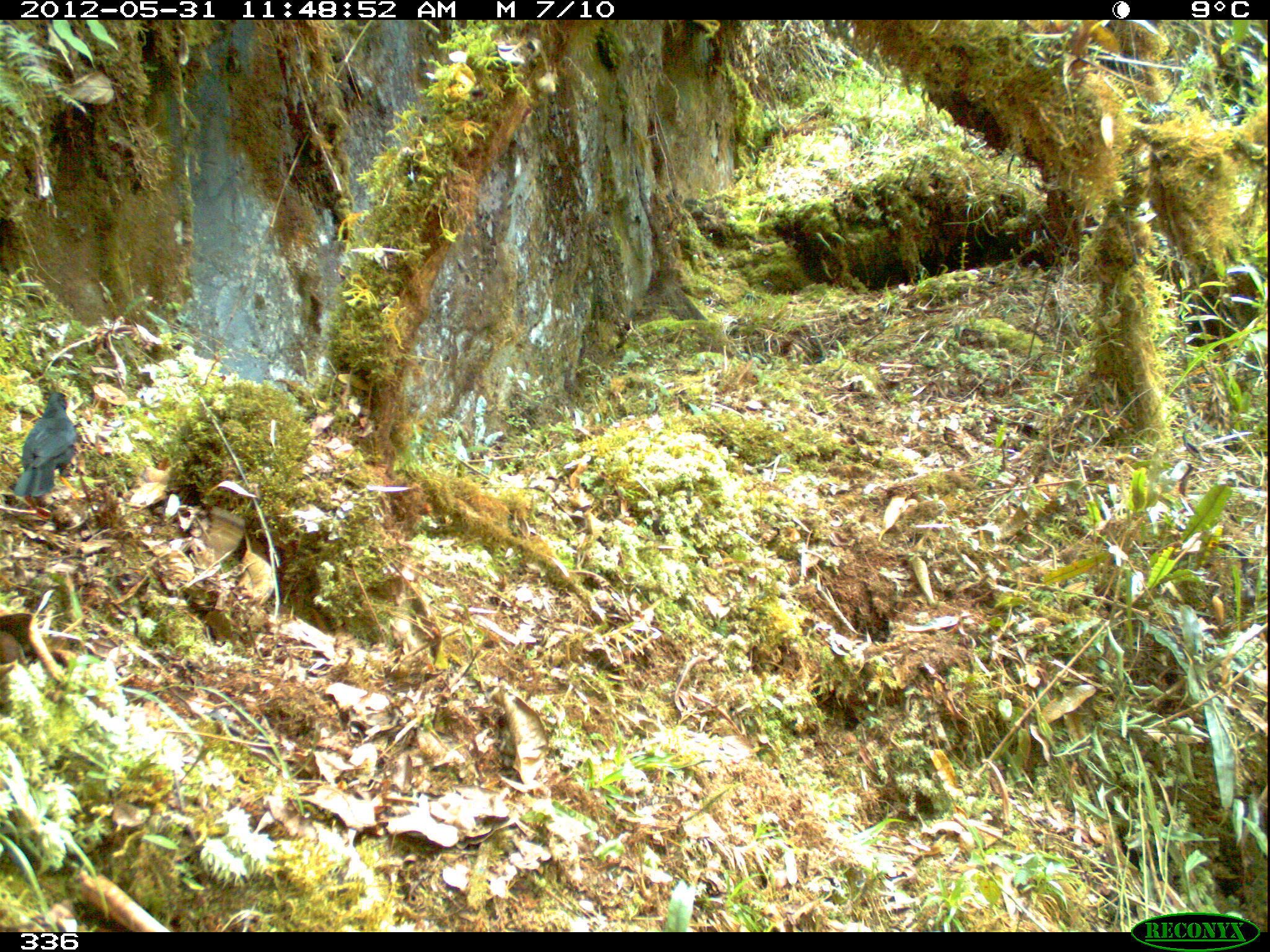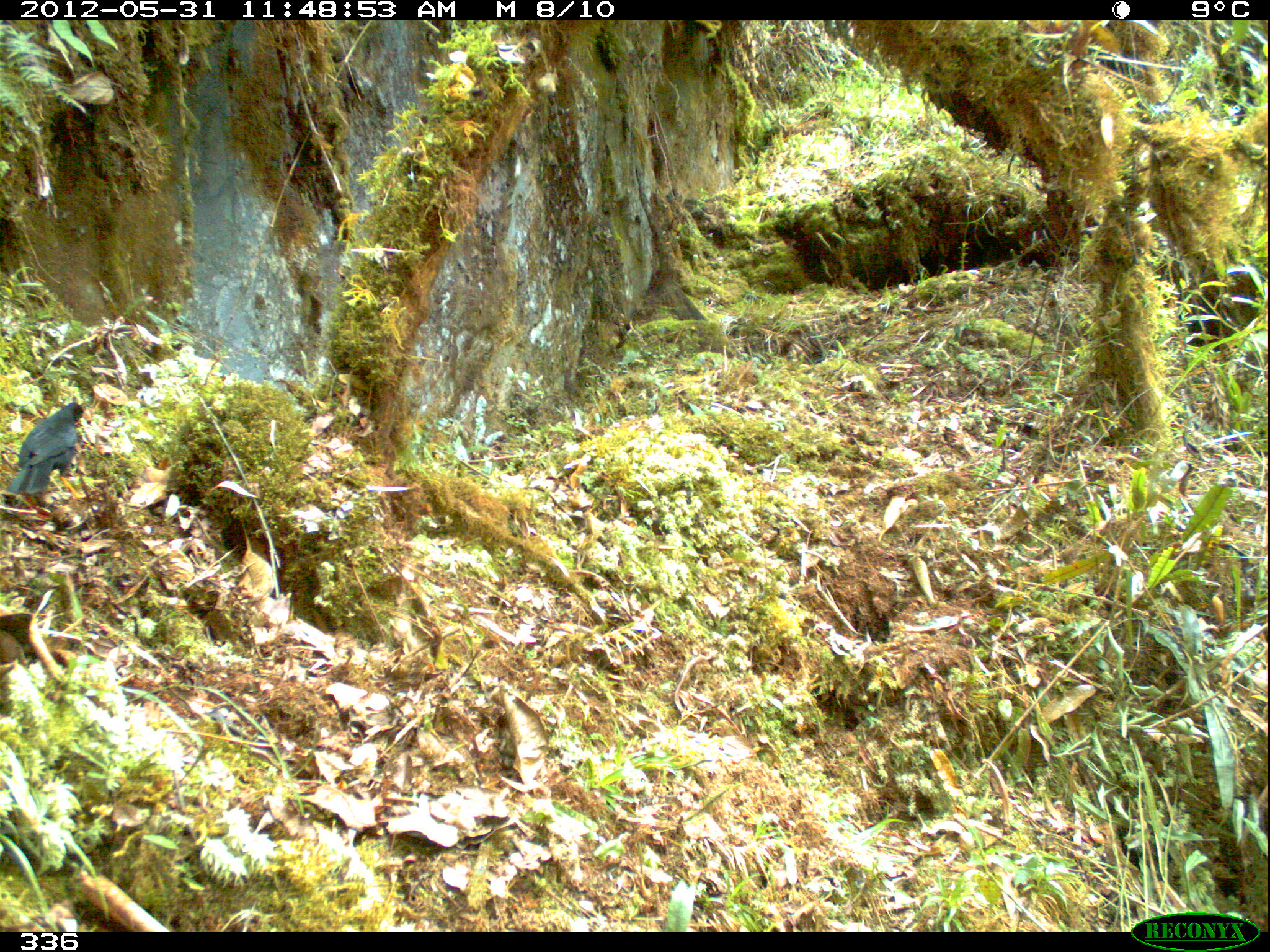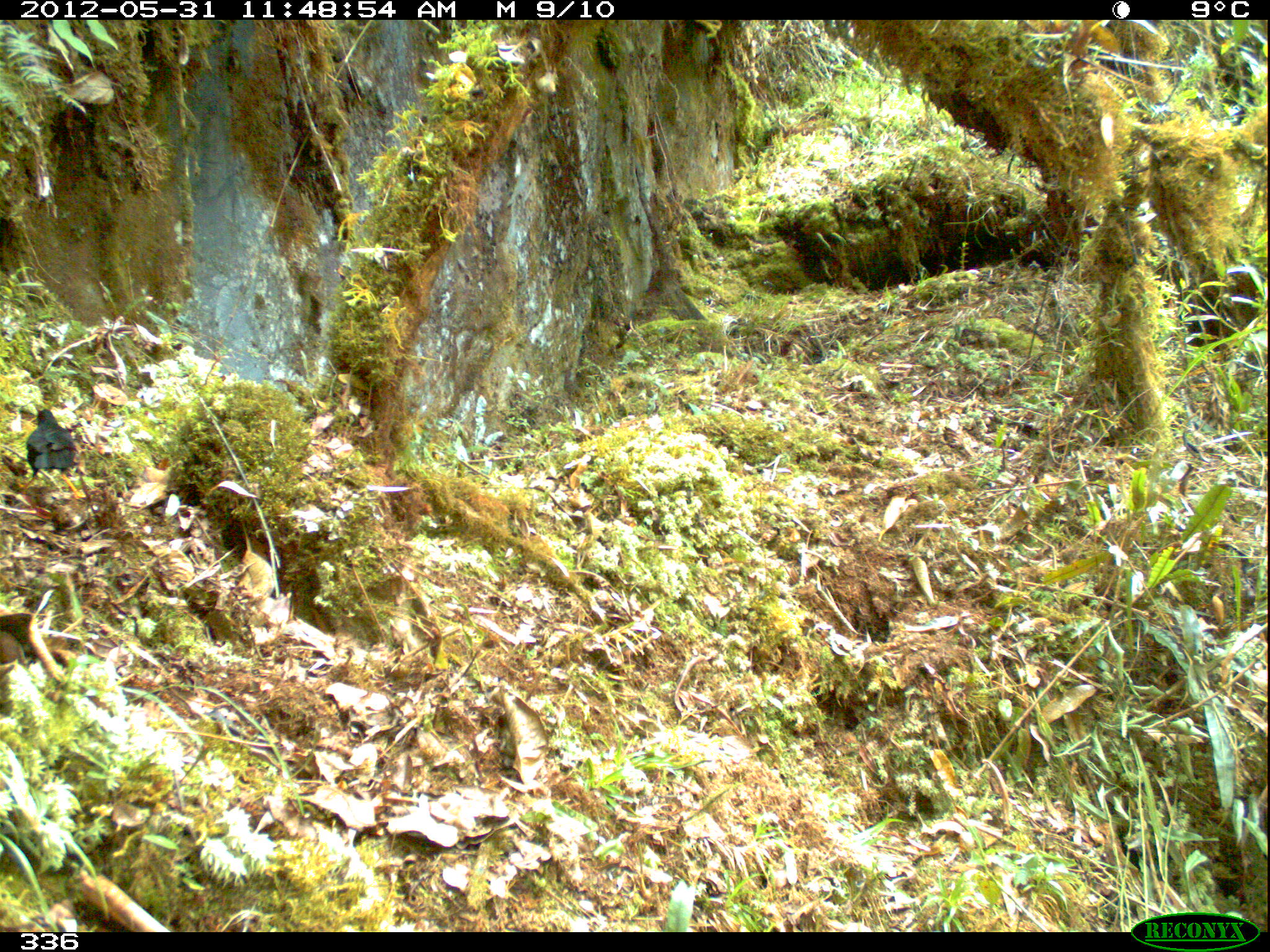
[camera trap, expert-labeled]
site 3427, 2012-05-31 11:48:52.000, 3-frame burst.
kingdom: Animalia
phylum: Chordata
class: Aves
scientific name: Aves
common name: bird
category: unknown bird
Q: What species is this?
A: Unknown bird (bird) (Aves).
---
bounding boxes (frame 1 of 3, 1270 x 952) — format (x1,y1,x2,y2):
unknown bird: (13,390,86,498)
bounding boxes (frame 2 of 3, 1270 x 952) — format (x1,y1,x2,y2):
unknown bird: (6,400,88,500)